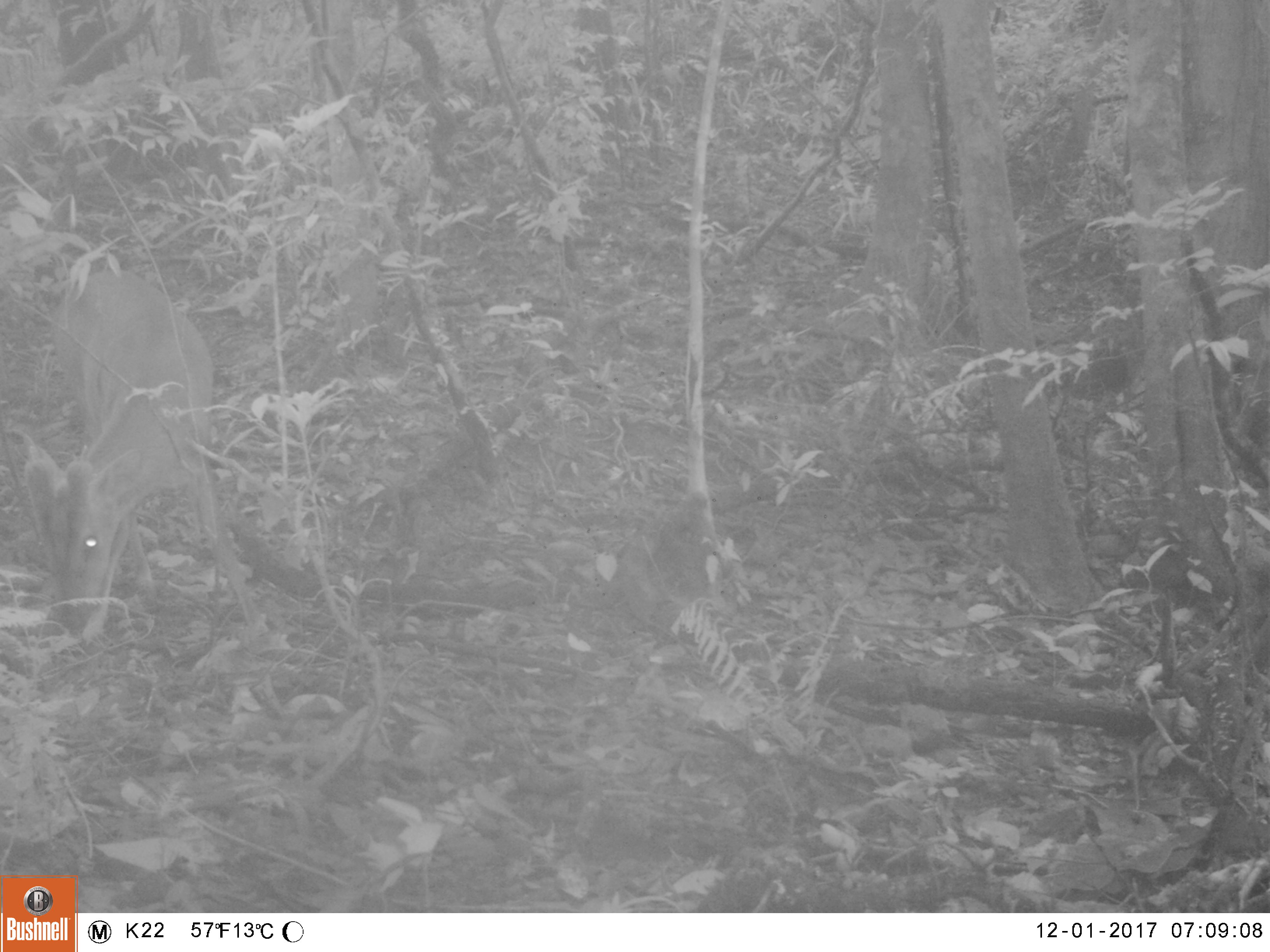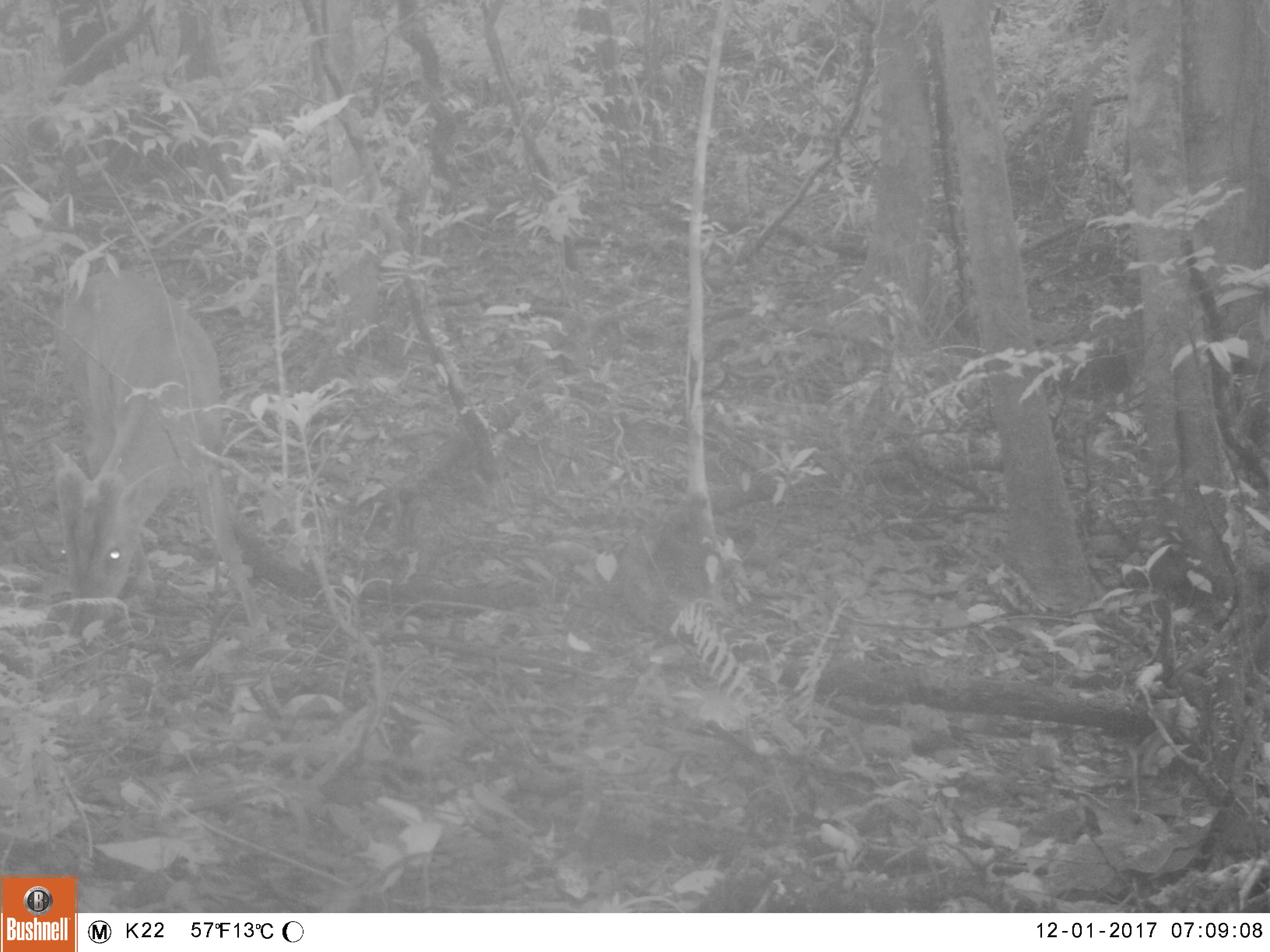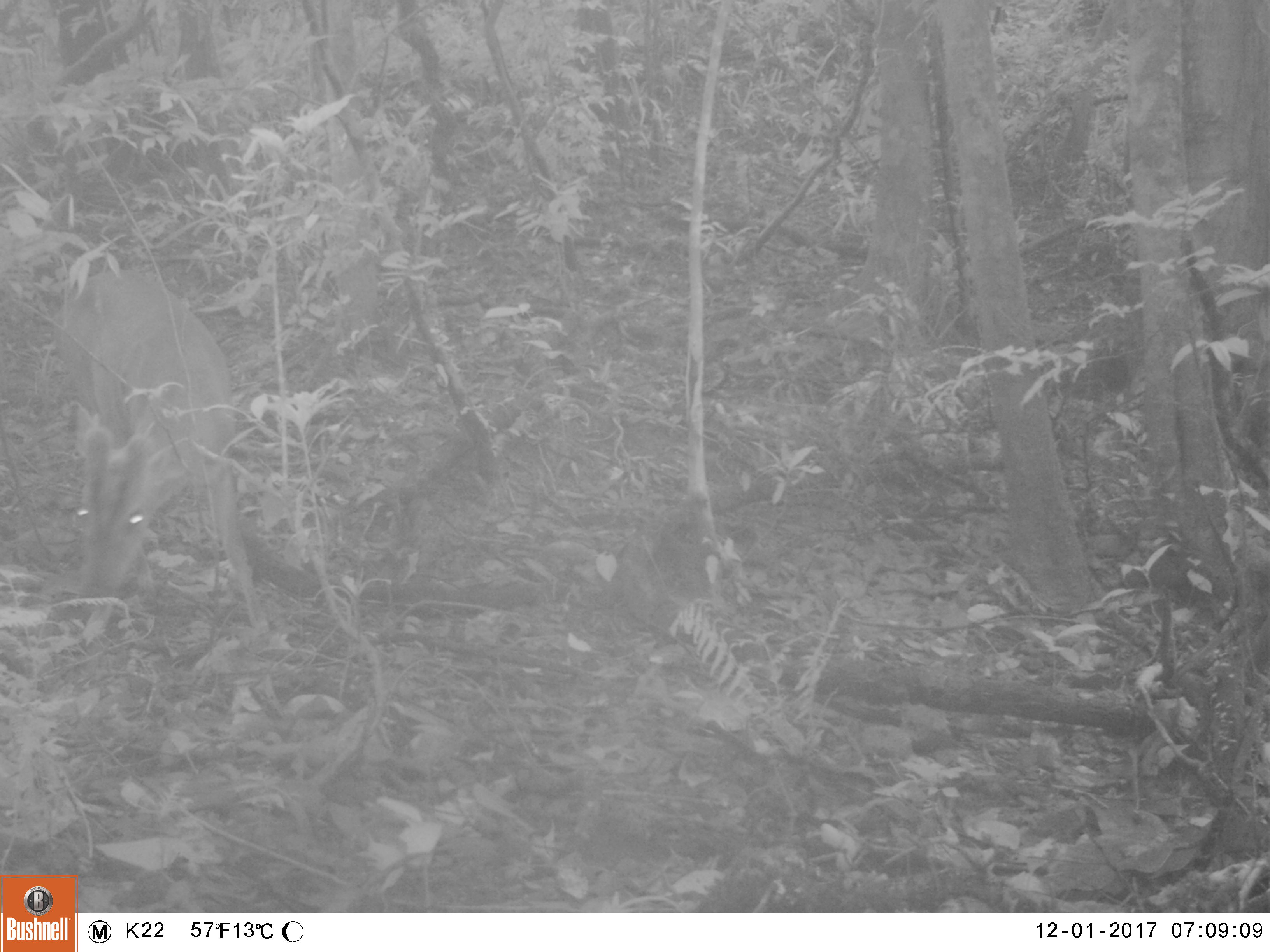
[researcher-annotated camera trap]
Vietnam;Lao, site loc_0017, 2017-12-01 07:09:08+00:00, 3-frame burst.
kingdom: Animalia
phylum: Chordata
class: Mammalia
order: Artiodactyla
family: Cervidae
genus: Muntiacus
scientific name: Muntiacus vuquangensis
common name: large-antlered muntjac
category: large antlered muntjac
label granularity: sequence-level